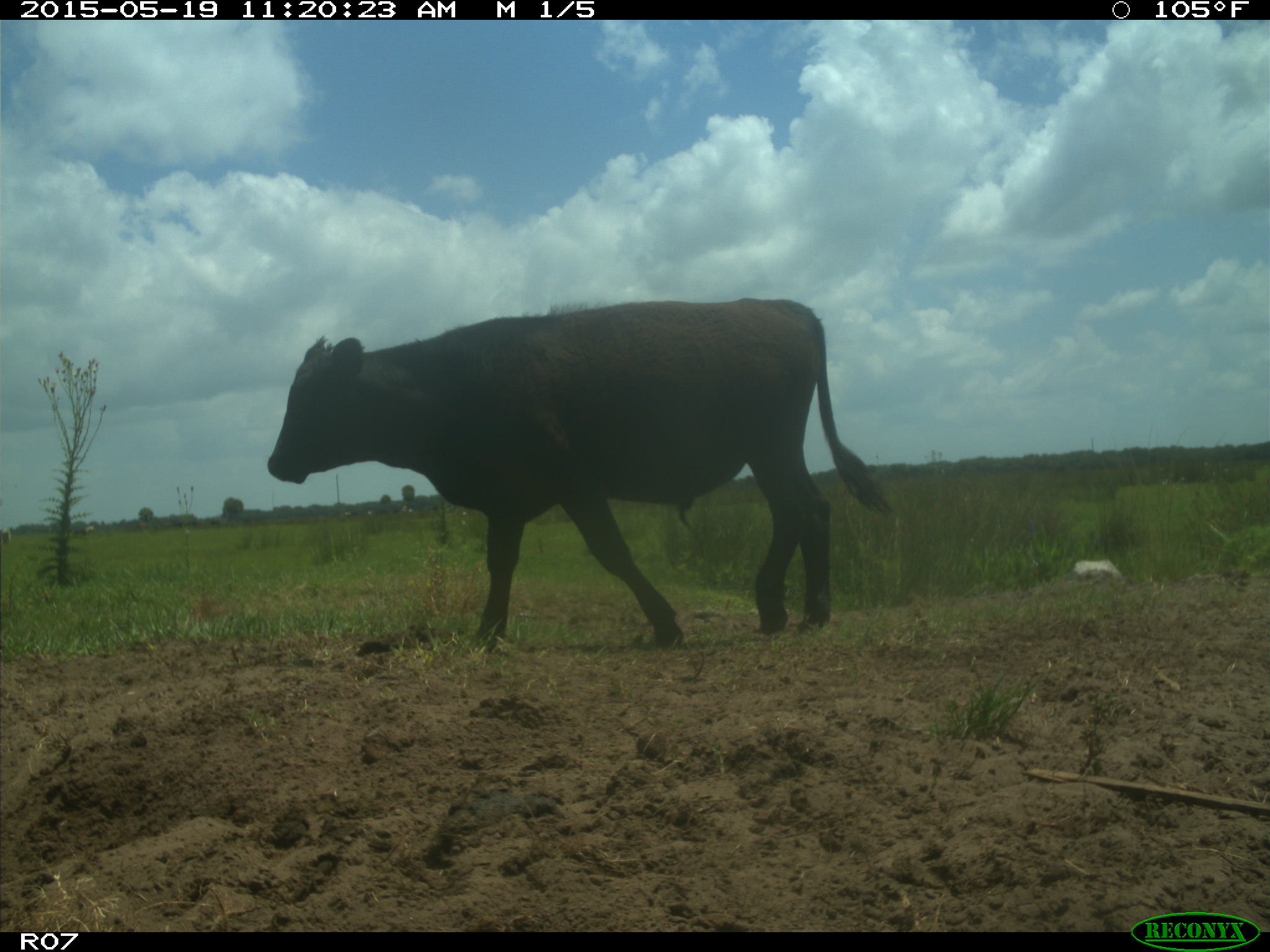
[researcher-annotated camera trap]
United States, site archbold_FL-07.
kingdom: Animalia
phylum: Chordata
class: Mammalia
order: Artiodactyla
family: Bovidae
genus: Bos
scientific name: Bos taurus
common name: domestic cow